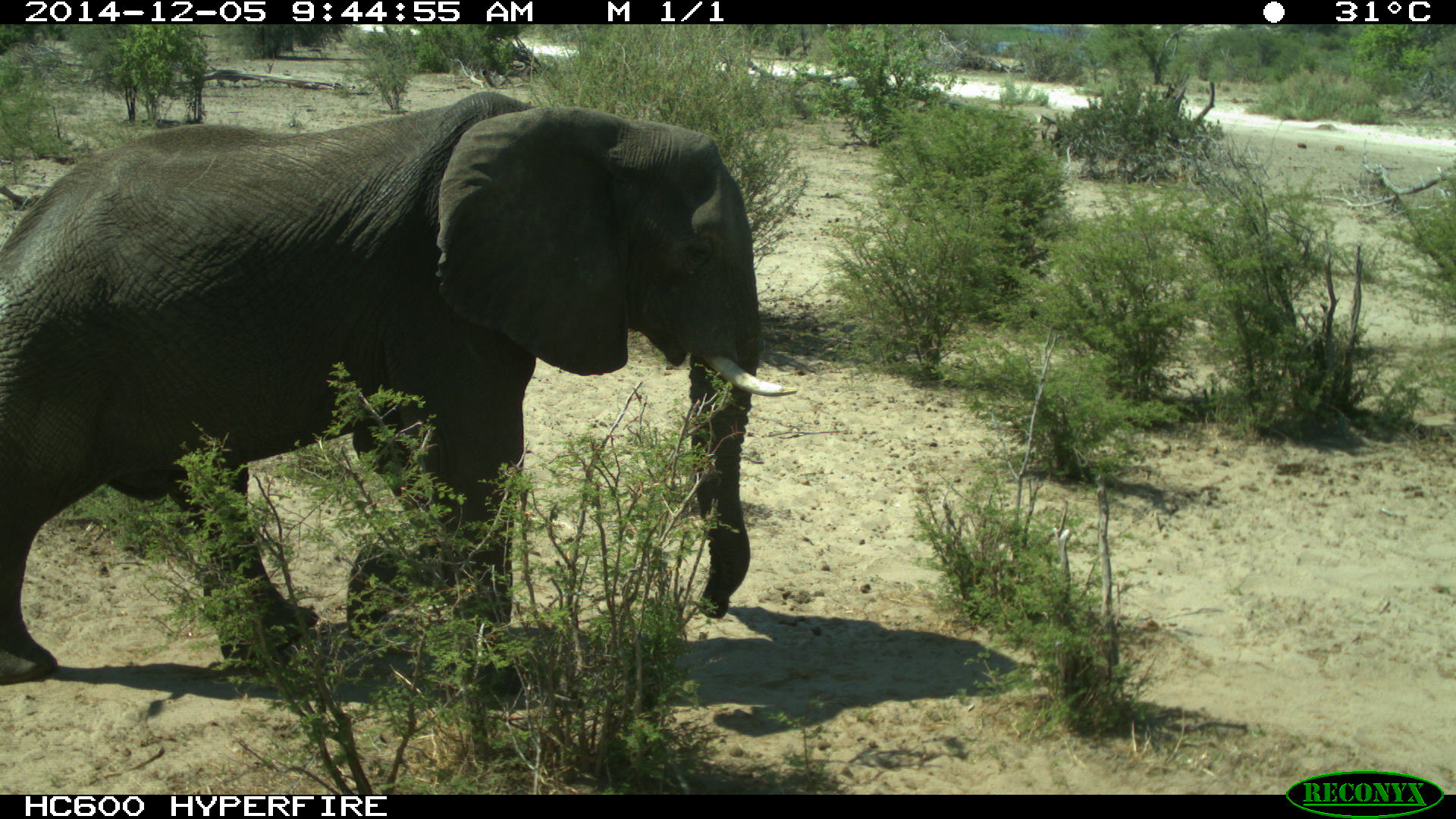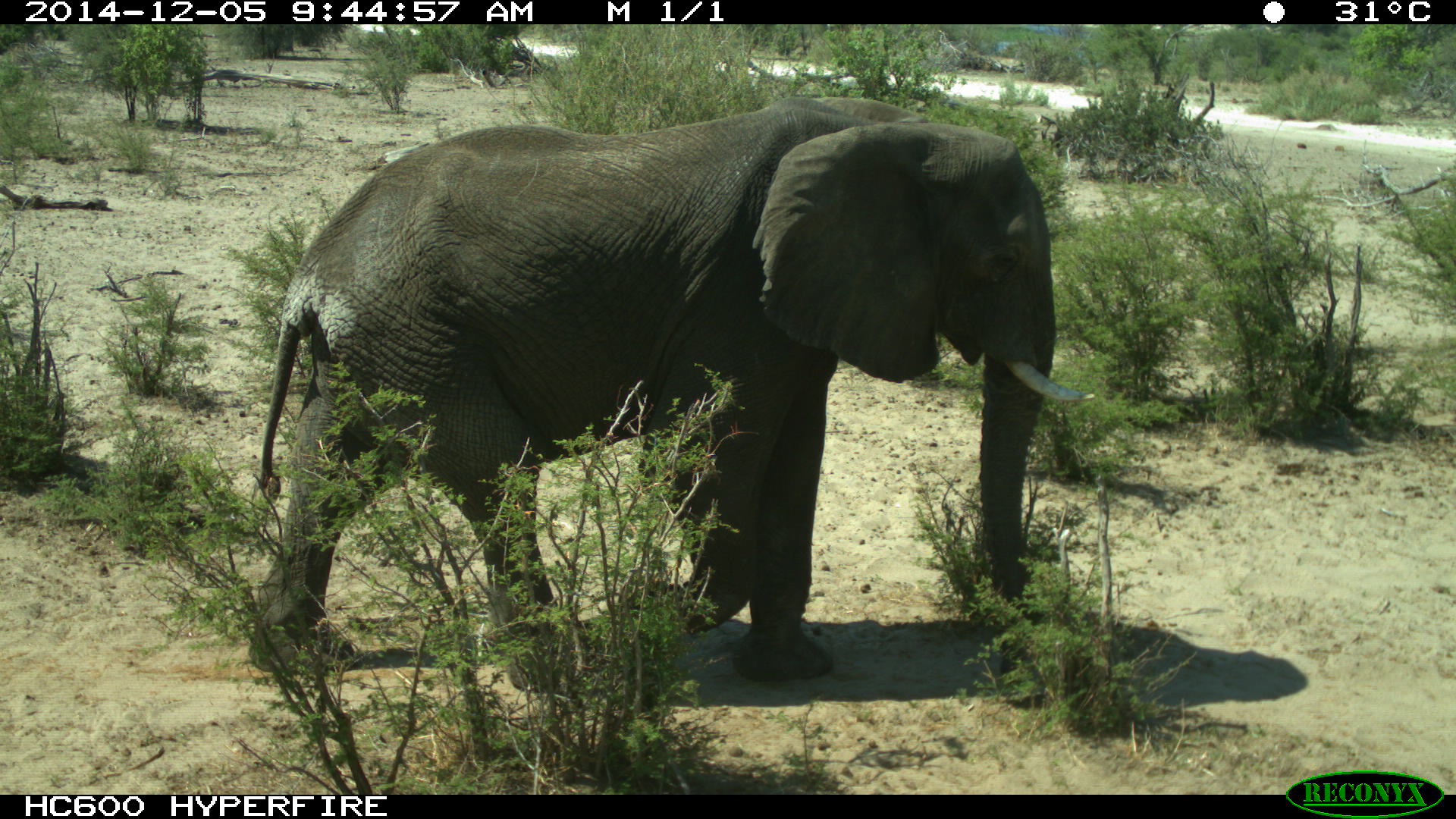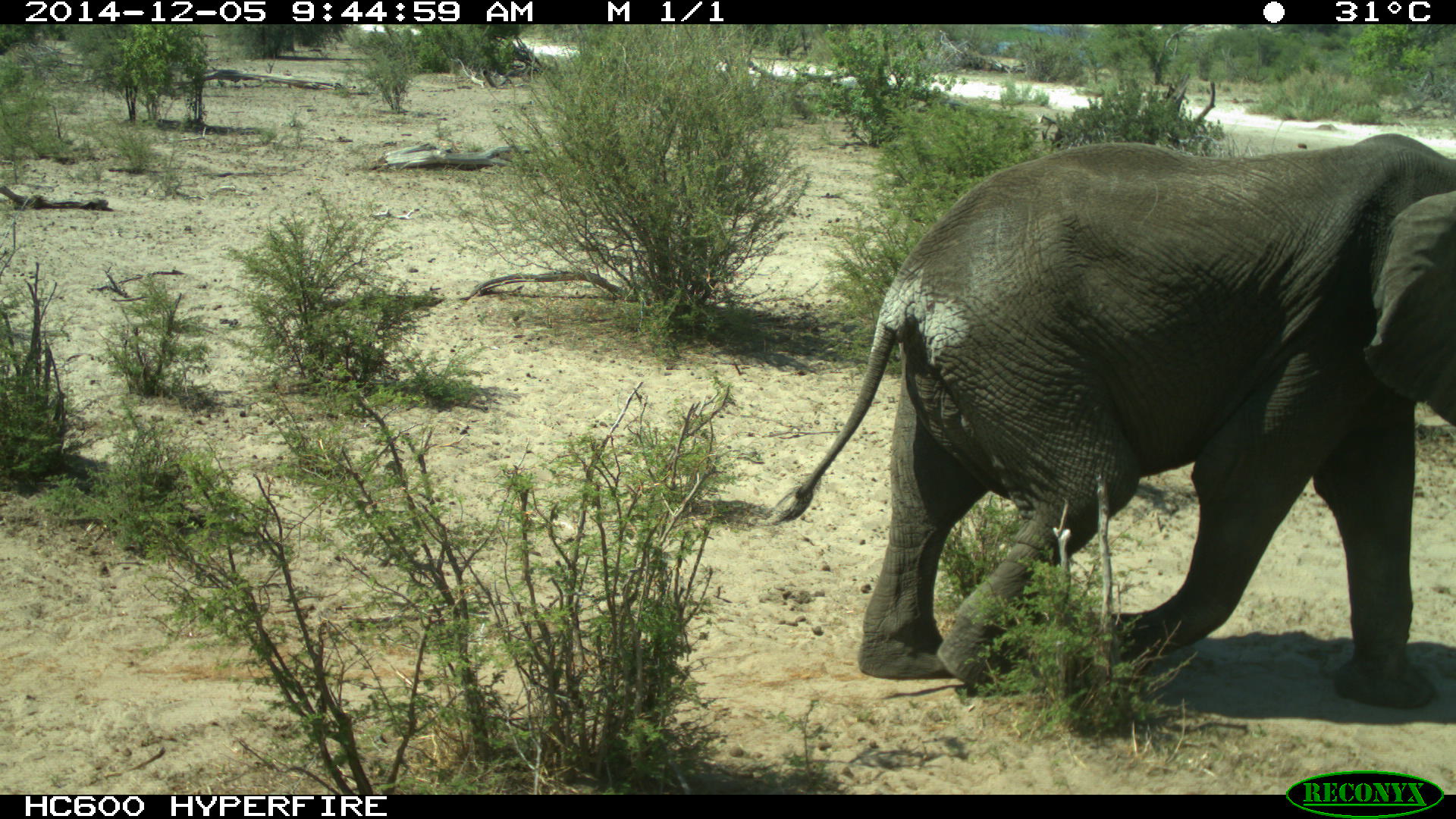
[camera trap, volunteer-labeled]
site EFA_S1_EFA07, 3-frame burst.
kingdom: Animalia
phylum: Chordata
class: Mammalia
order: Proboscidea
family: Elephantidae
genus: Loxodonta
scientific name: Loxodonta africana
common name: african bush elephant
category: elephant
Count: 1.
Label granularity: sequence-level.